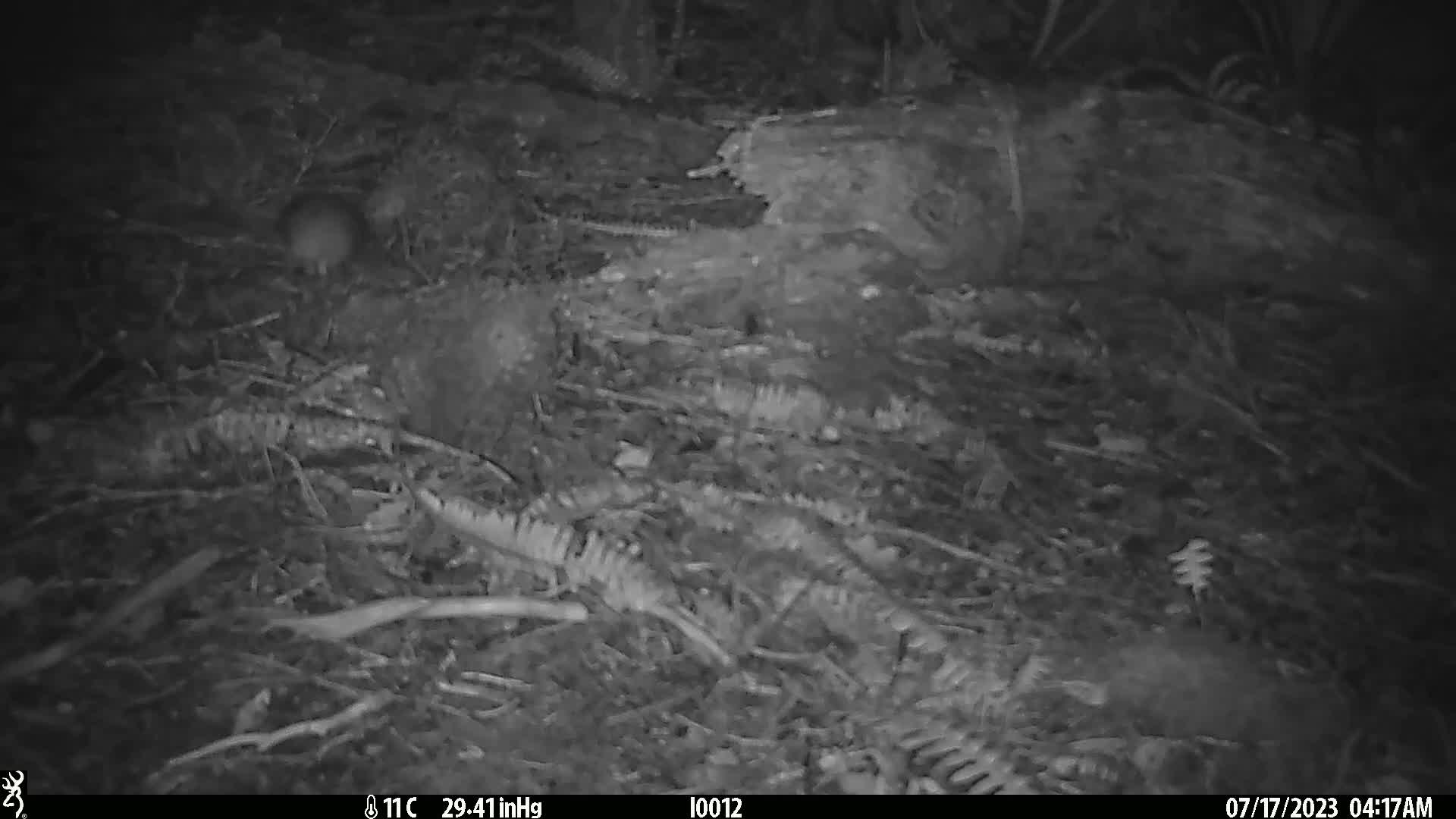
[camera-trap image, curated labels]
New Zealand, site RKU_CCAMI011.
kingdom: Animalia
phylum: Chordata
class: Mammalia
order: Rodentia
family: Muridae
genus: Rattus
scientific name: Rattus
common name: rat